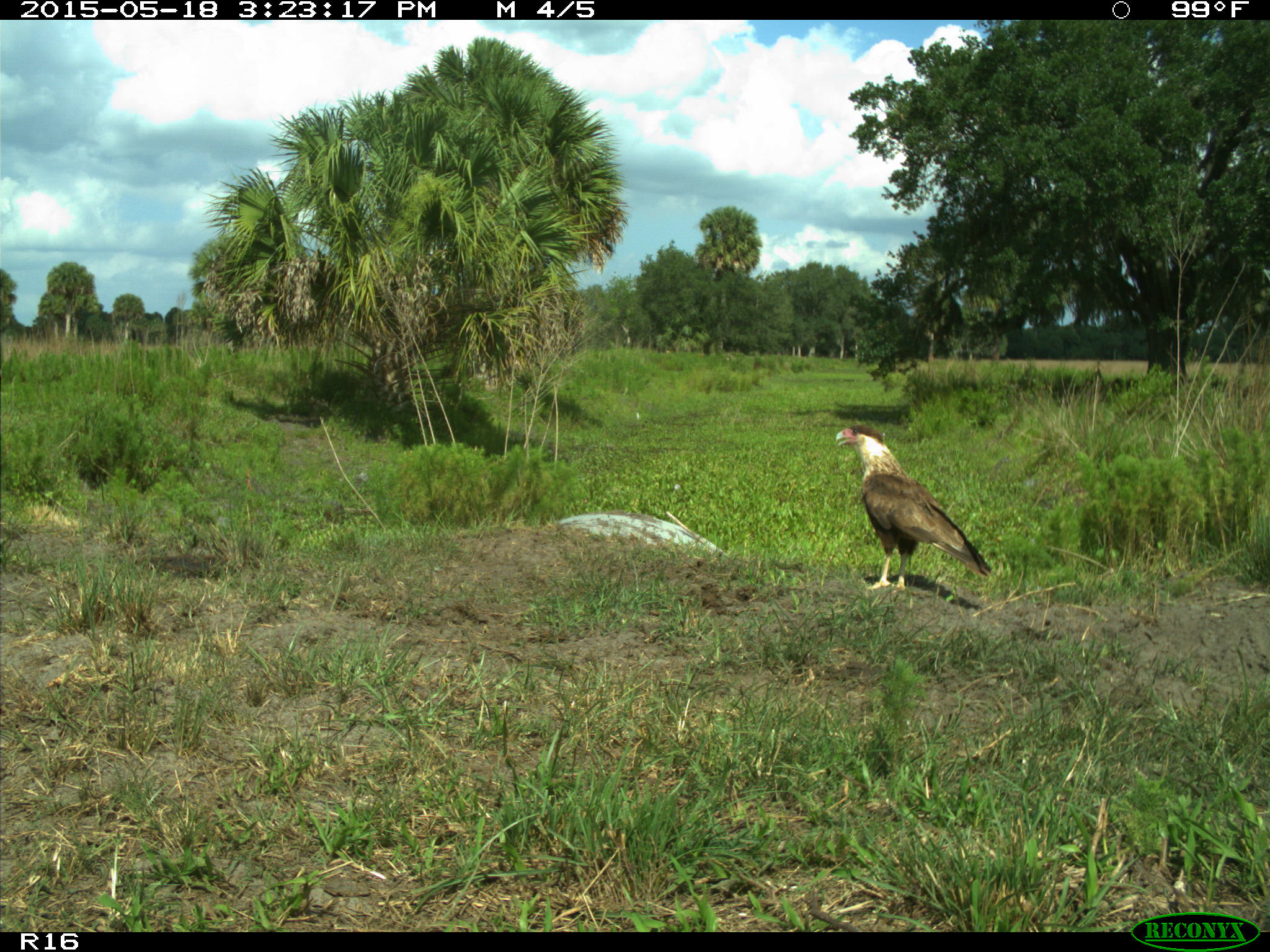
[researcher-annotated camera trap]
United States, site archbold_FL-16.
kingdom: Animalia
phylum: Chordata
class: Aves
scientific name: Aves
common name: birds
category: unidentified bird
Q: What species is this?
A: Unidentified bird (birds) (Aves).